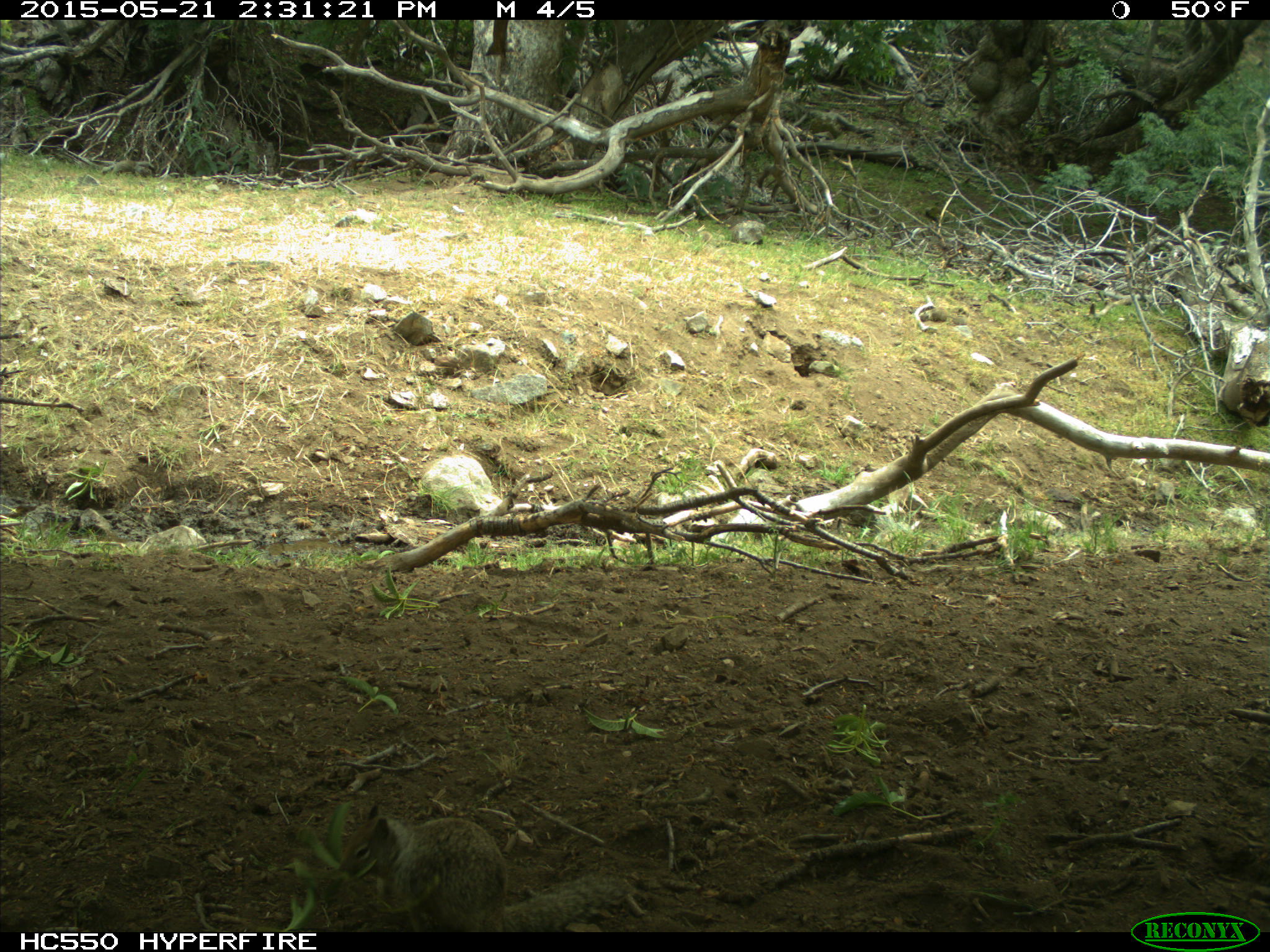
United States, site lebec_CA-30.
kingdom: Animalia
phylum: Chordata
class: Mammalia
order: Rodentia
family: Sciuridae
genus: Otospermophilus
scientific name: Otospermophilus beecheyi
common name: california ground squirrel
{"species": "Otospermophilus beecheyi (california ground squirrel)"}